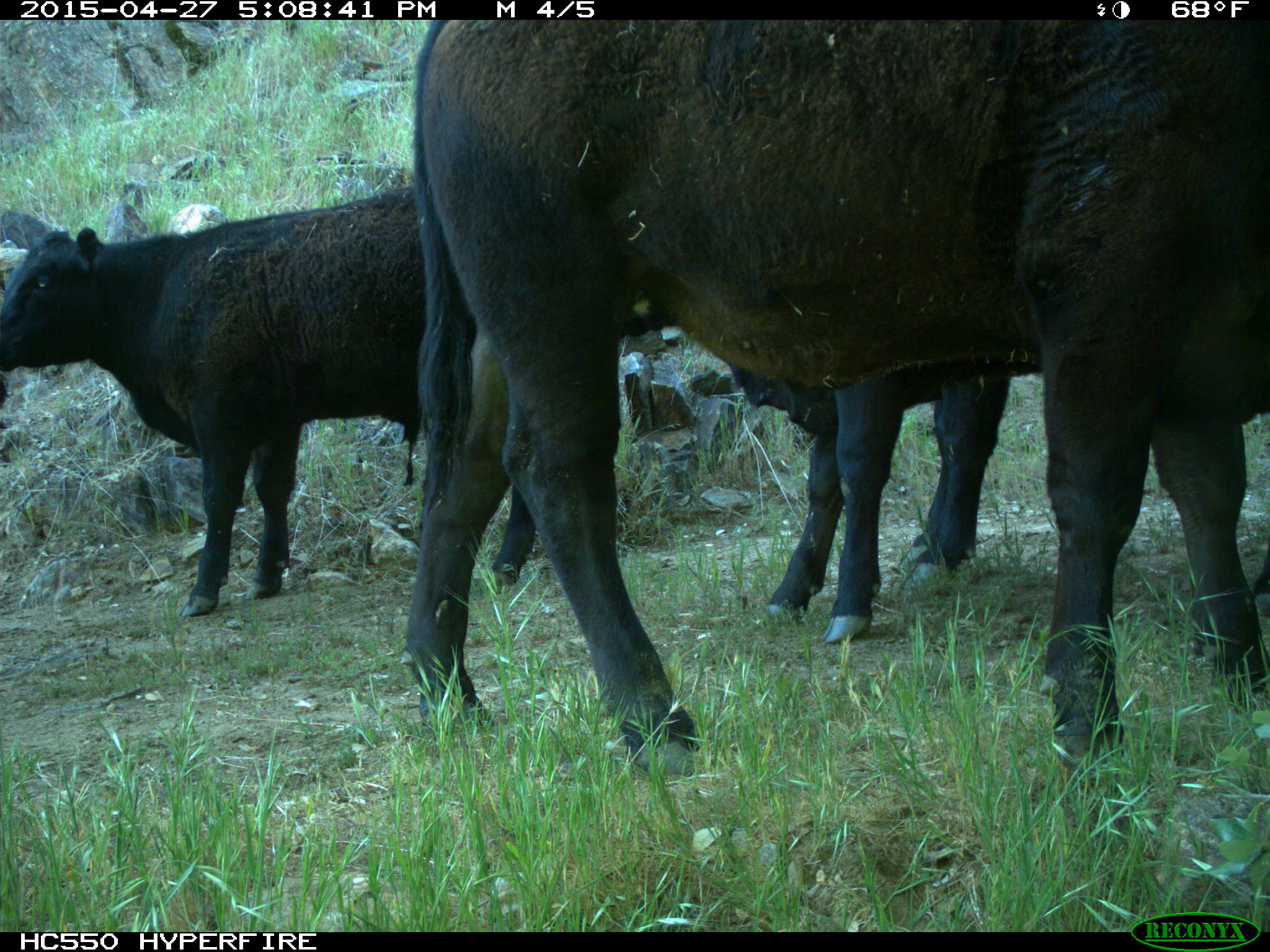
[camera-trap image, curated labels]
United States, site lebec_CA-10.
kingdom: Animalia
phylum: Chordata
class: Mammalia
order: Artiodactyla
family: Bovidae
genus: Bos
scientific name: Bos taurus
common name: domestic cow